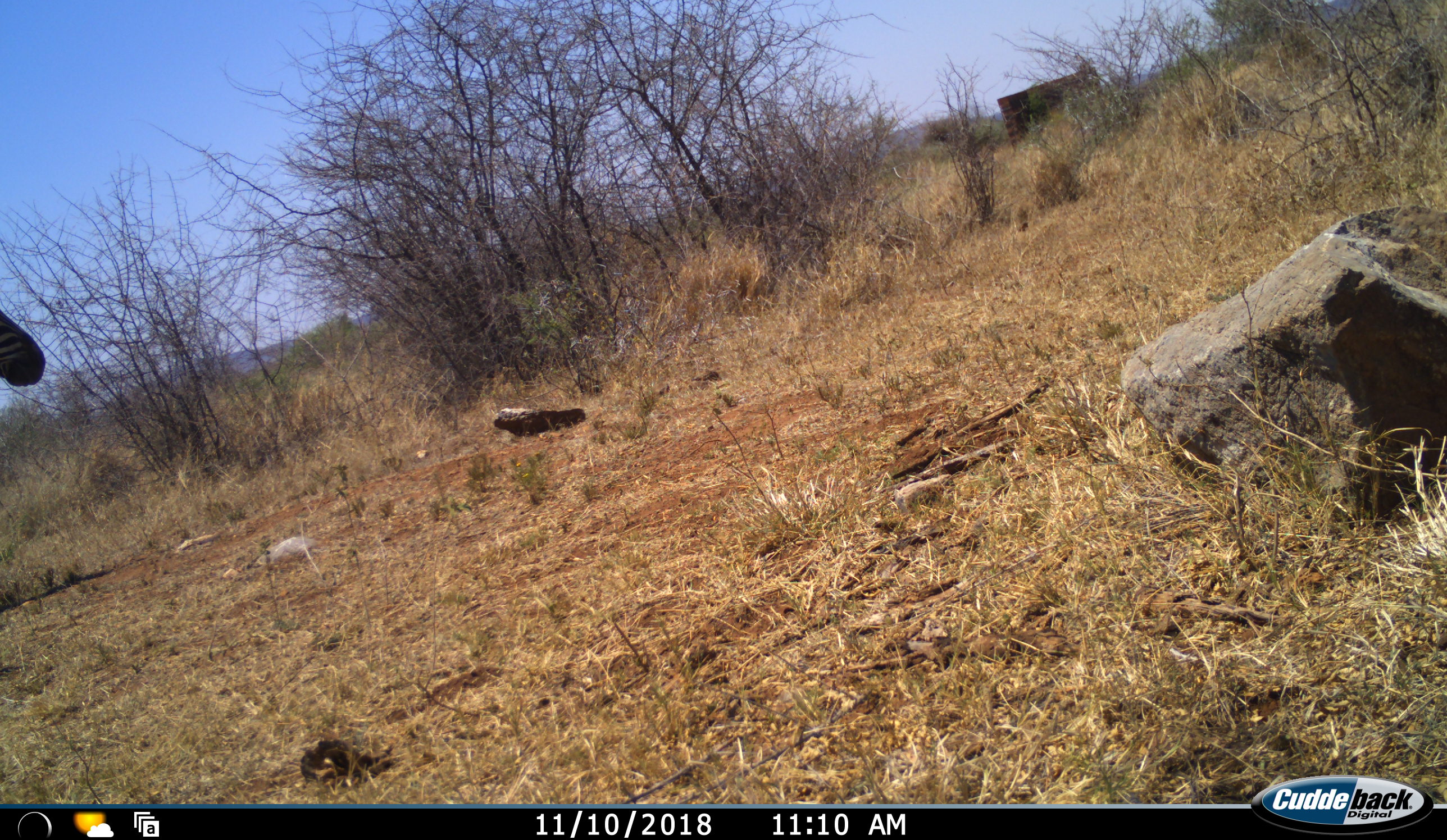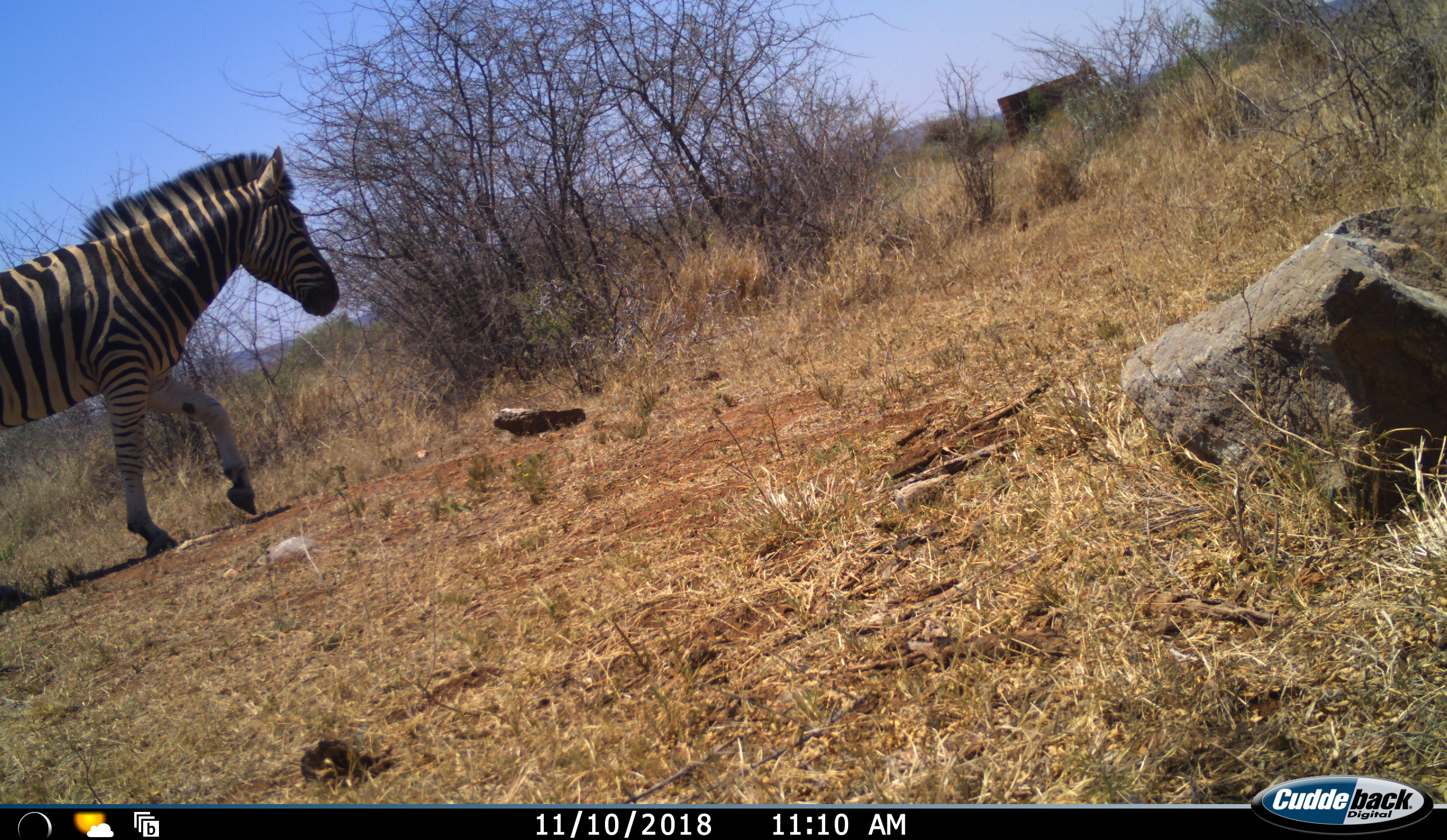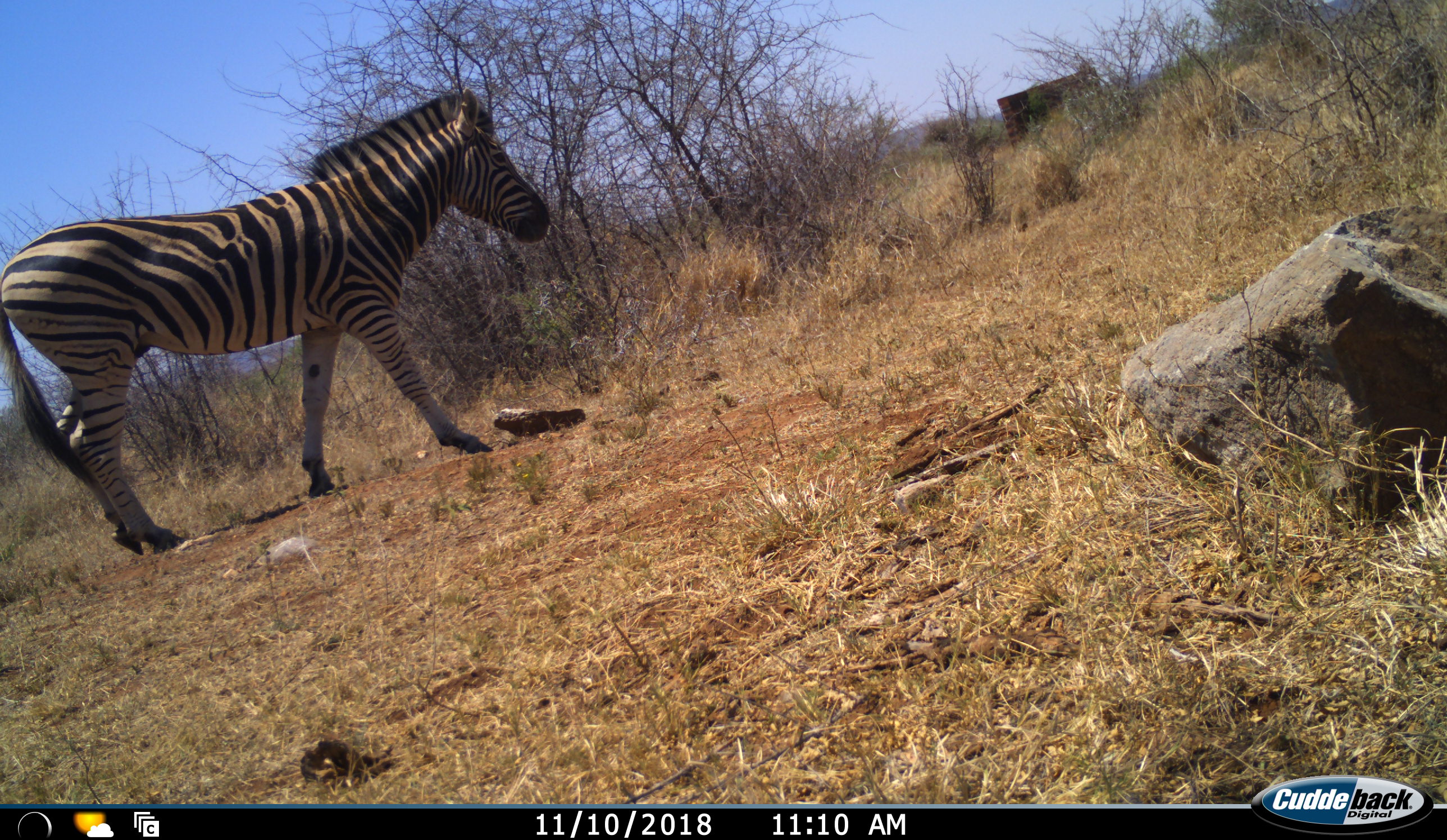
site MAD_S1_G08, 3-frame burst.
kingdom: Animalia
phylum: Chordata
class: Mammalia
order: Perissodactyla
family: Equidae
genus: Equus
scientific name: Equus quagga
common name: plains zebra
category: zebraplains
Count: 1.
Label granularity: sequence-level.